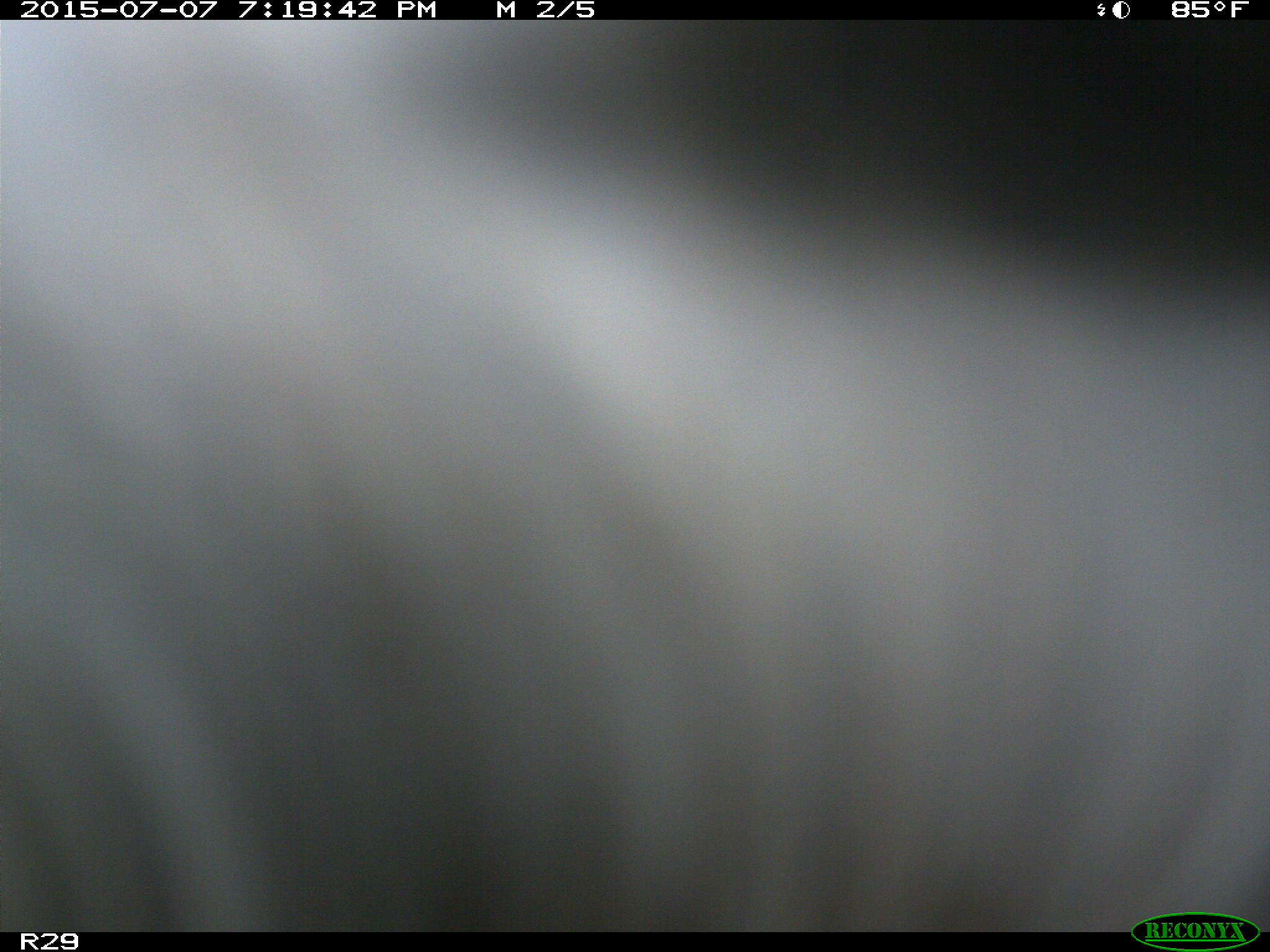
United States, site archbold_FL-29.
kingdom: Animalia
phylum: Chordata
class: Mammalia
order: Artiodactyla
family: Bovidae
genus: Bos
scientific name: Bos taurus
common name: domestic cow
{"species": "Bos taurus (domestic cow)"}